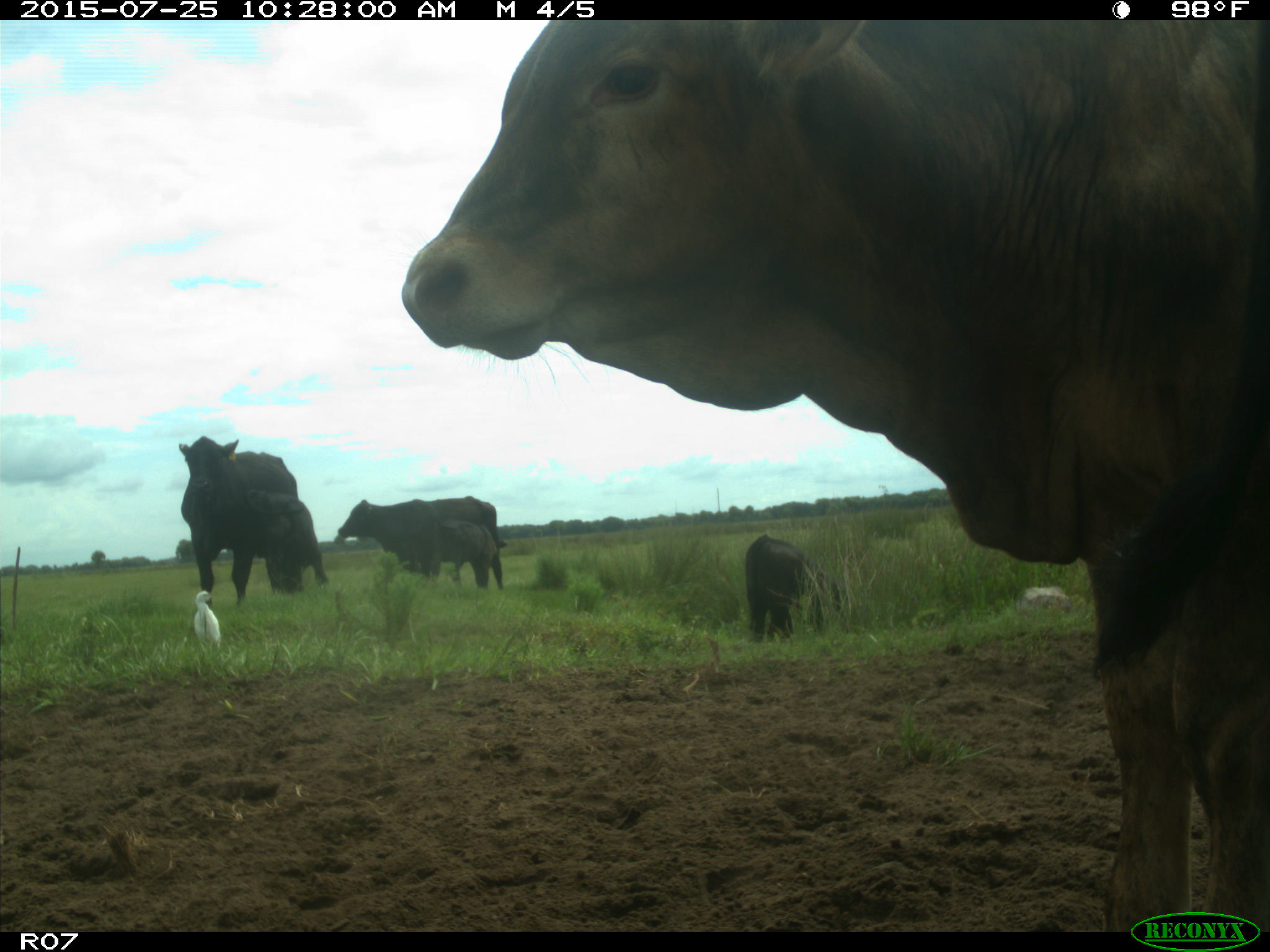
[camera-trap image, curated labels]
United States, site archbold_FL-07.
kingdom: Animalia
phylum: Chordata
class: Mammalia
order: Artiodactyla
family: Bovidae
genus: Bos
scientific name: Bos taurus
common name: domestic cow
Bos taurus (domestic cow).